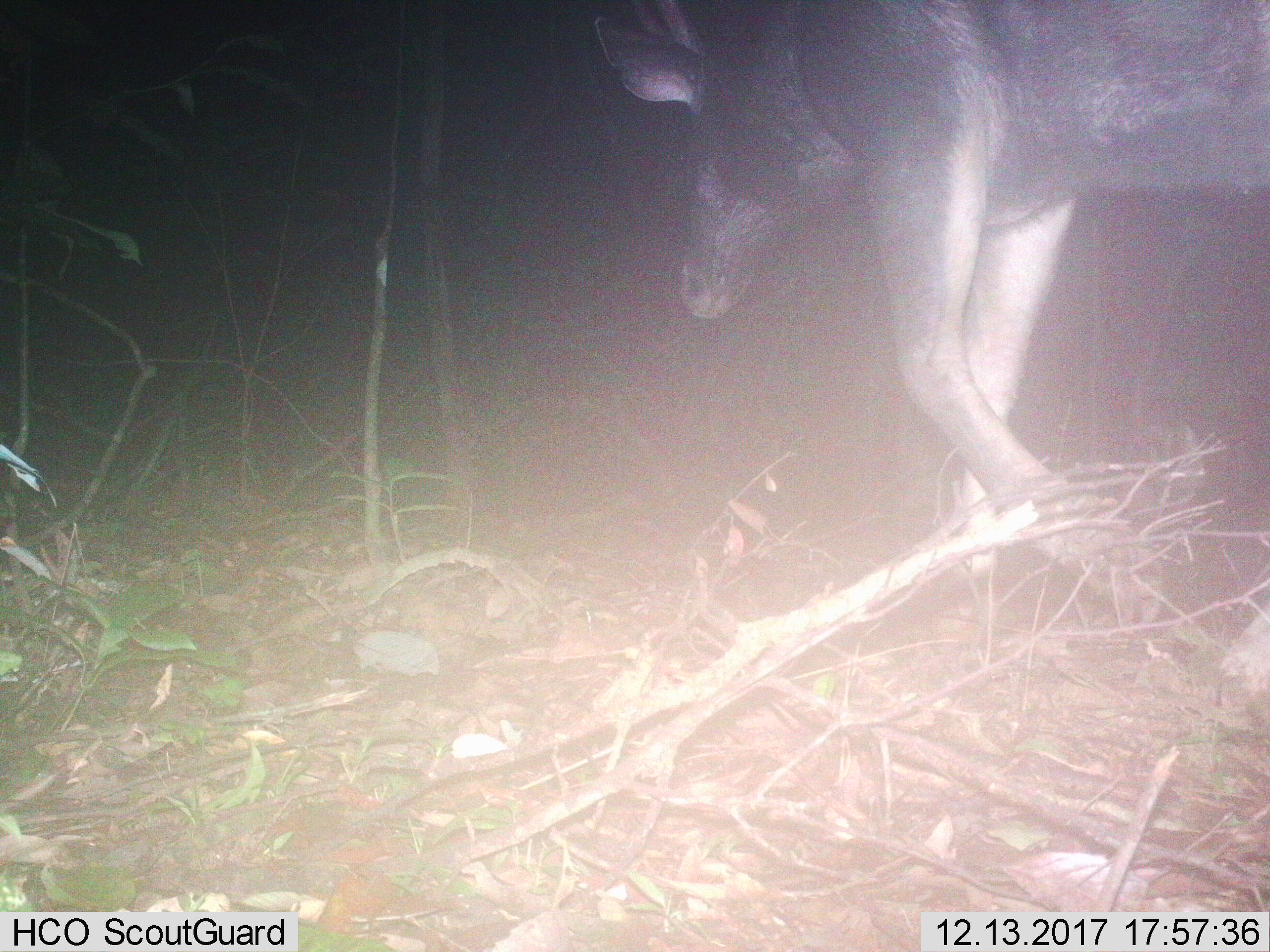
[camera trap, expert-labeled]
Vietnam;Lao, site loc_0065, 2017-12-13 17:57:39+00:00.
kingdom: Animalia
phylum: Chordata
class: Mammalia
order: Artiodactyla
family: Cervidae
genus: Rusa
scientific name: Rusa unicolor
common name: sambar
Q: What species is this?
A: Sambar (Rusa unicolor).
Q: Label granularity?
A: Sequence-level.